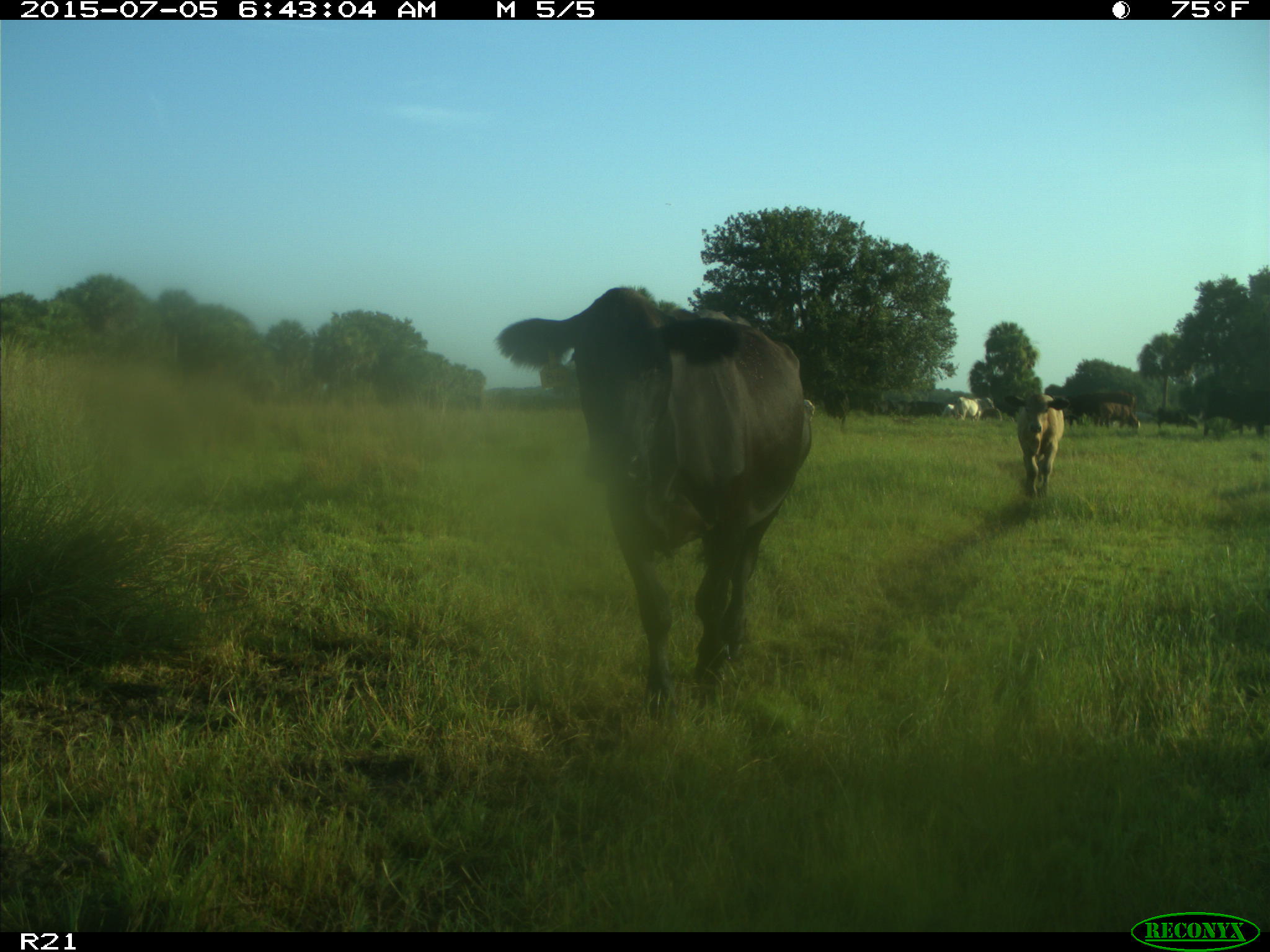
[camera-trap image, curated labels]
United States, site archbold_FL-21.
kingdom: Animalia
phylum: Chordata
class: Mammalia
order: Artiodactyla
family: Bovidae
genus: Bos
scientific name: Bos taurus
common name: domestic cow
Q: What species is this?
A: Bos taurus (domestic cow).